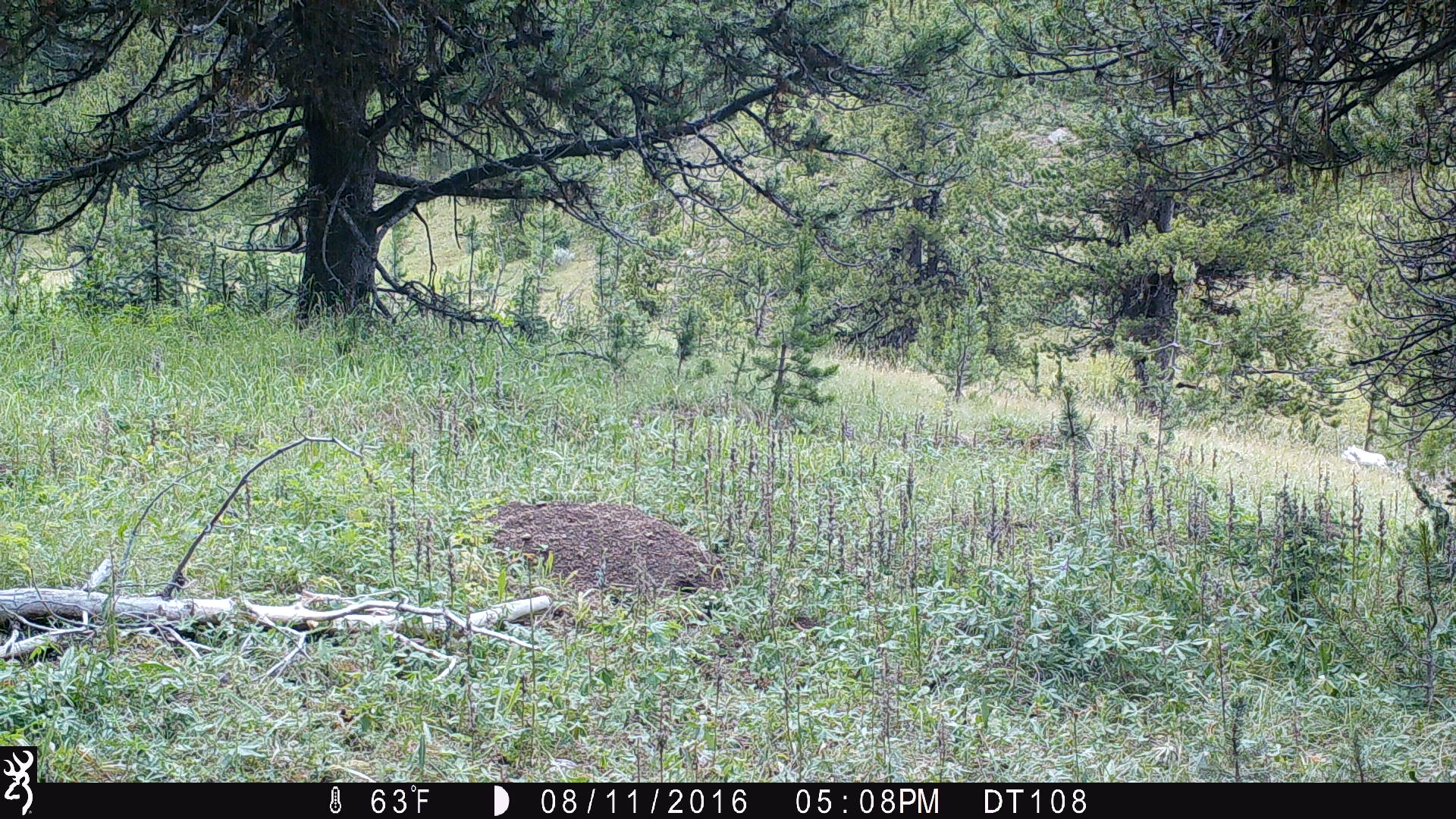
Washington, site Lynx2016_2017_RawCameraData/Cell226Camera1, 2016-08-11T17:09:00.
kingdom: Animalia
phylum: Chordata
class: Mammalia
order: Artiodactyla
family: Cervidae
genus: Odocoileus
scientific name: Odocoileus hemionus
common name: mule deer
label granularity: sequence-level